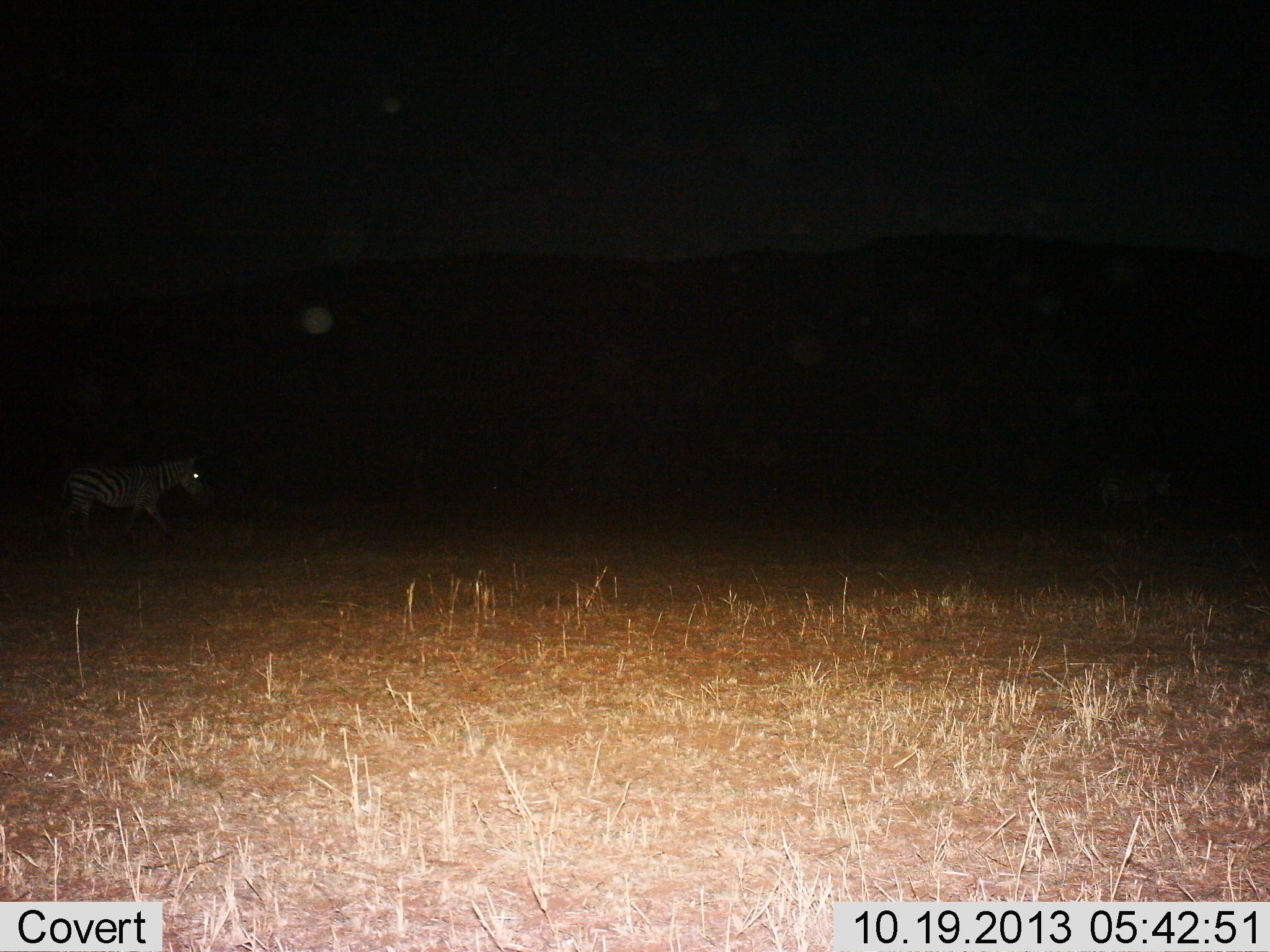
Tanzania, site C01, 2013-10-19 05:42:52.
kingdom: Animalia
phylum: Chordata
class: Mammalia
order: Perissodactyla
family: Equidae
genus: Equus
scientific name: Equus quagga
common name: plains zebra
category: zebra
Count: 1.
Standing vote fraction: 20%.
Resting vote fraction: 0%.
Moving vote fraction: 83%.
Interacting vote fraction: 0%.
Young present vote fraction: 0%.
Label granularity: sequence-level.